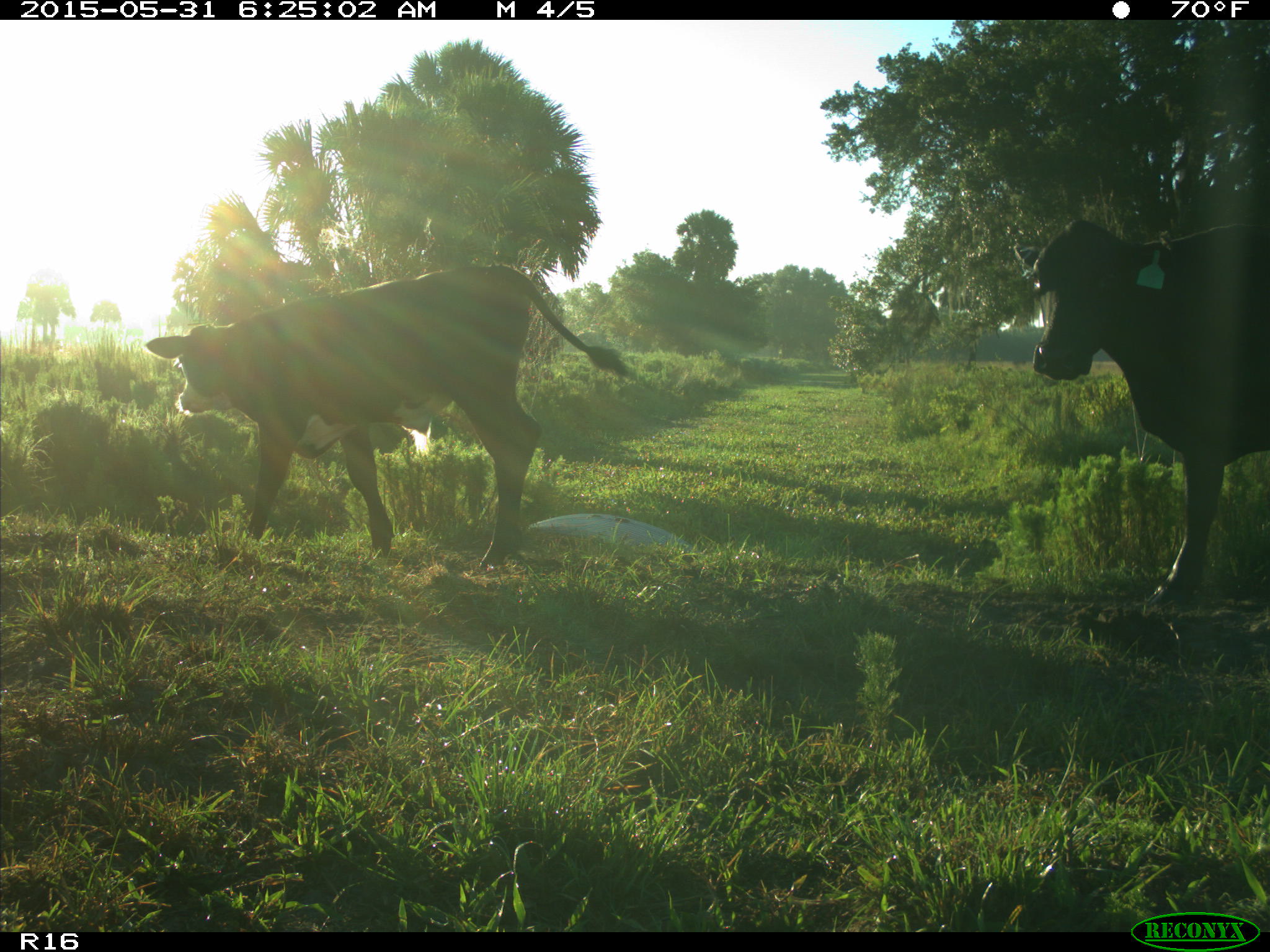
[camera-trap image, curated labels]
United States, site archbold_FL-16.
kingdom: Animalia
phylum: Chordata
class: Mammalia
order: Artiodactyla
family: Bovidae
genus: Bos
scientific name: Bos taurus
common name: domestic cow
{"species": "Bos taurus (domestic cow)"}